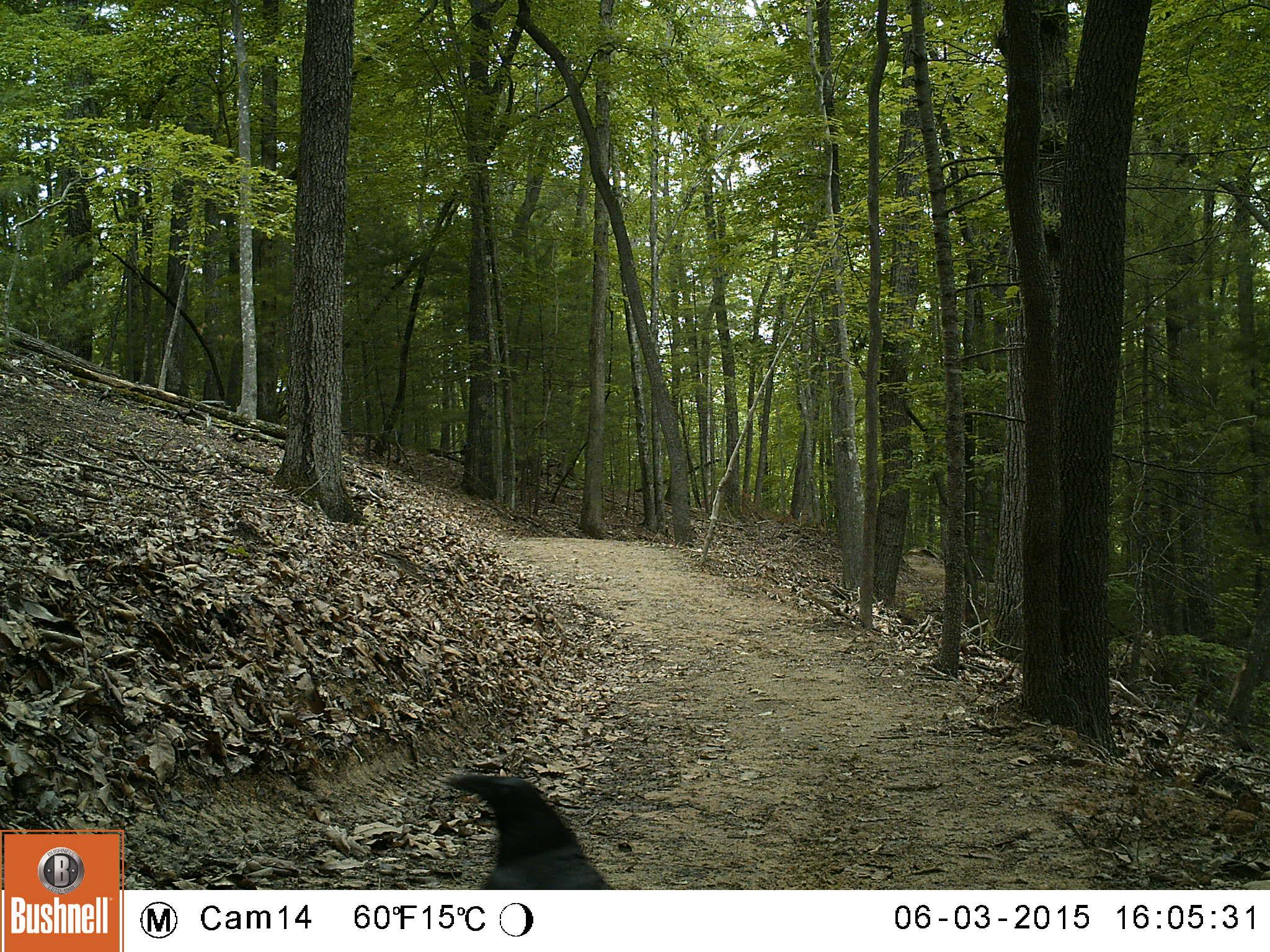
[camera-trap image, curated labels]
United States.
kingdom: Animalia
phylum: Chordata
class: Aves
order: Passeriformes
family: Corvidae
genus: Corvus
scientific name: Corvus brachyrhynchos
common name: american crow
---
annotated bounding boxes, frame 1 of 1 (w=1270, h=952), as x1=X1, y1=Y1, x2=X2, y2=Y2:
American Crow: x1=440, y1=769, x2=627, y2=892